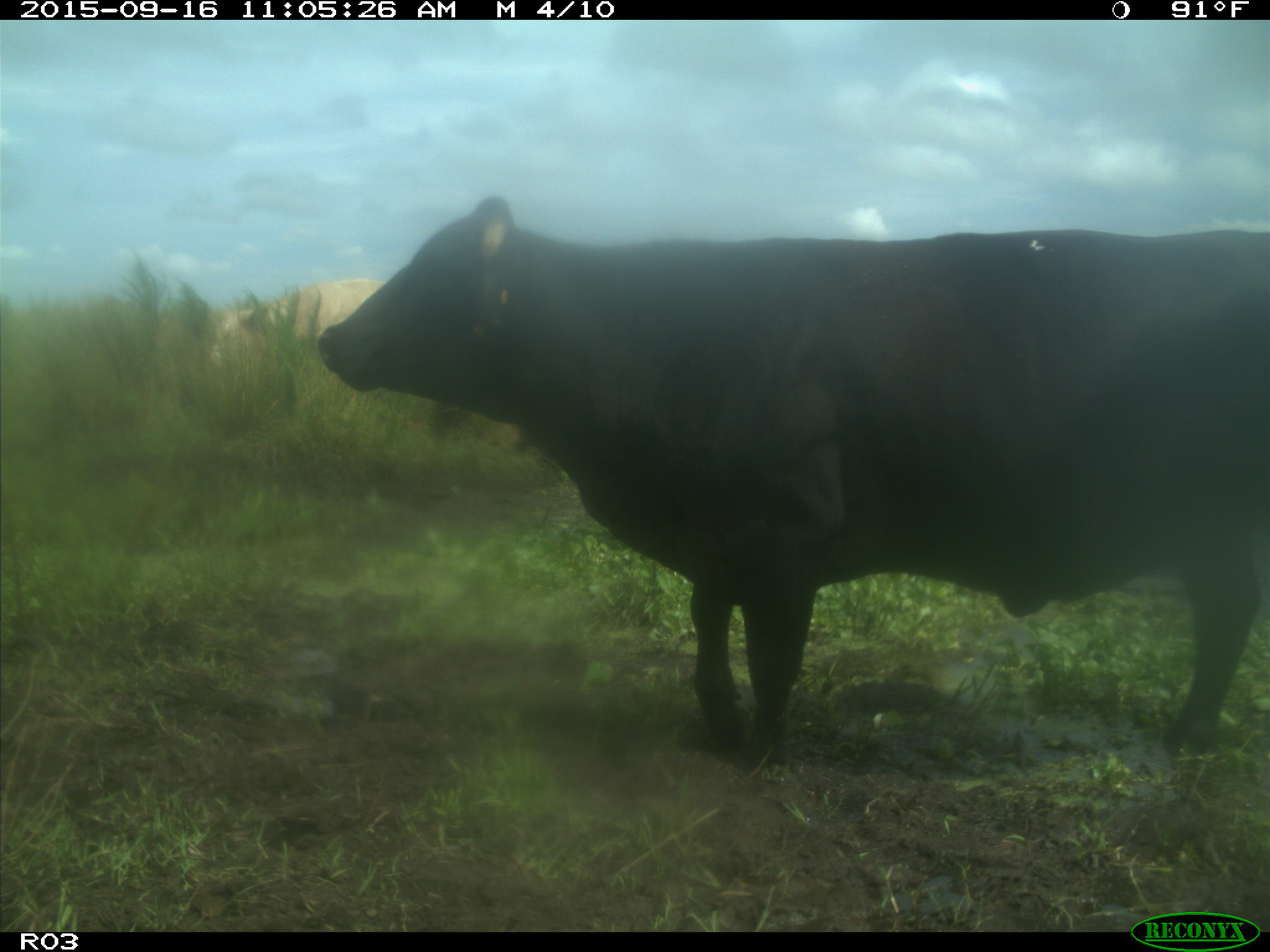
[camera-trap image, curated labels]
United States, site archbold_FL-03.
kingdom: Animalia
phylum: Chordata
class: Mammalia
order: Artiodactyla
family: Bovidae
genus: Bos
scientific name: Bos taurus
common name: domestic cow